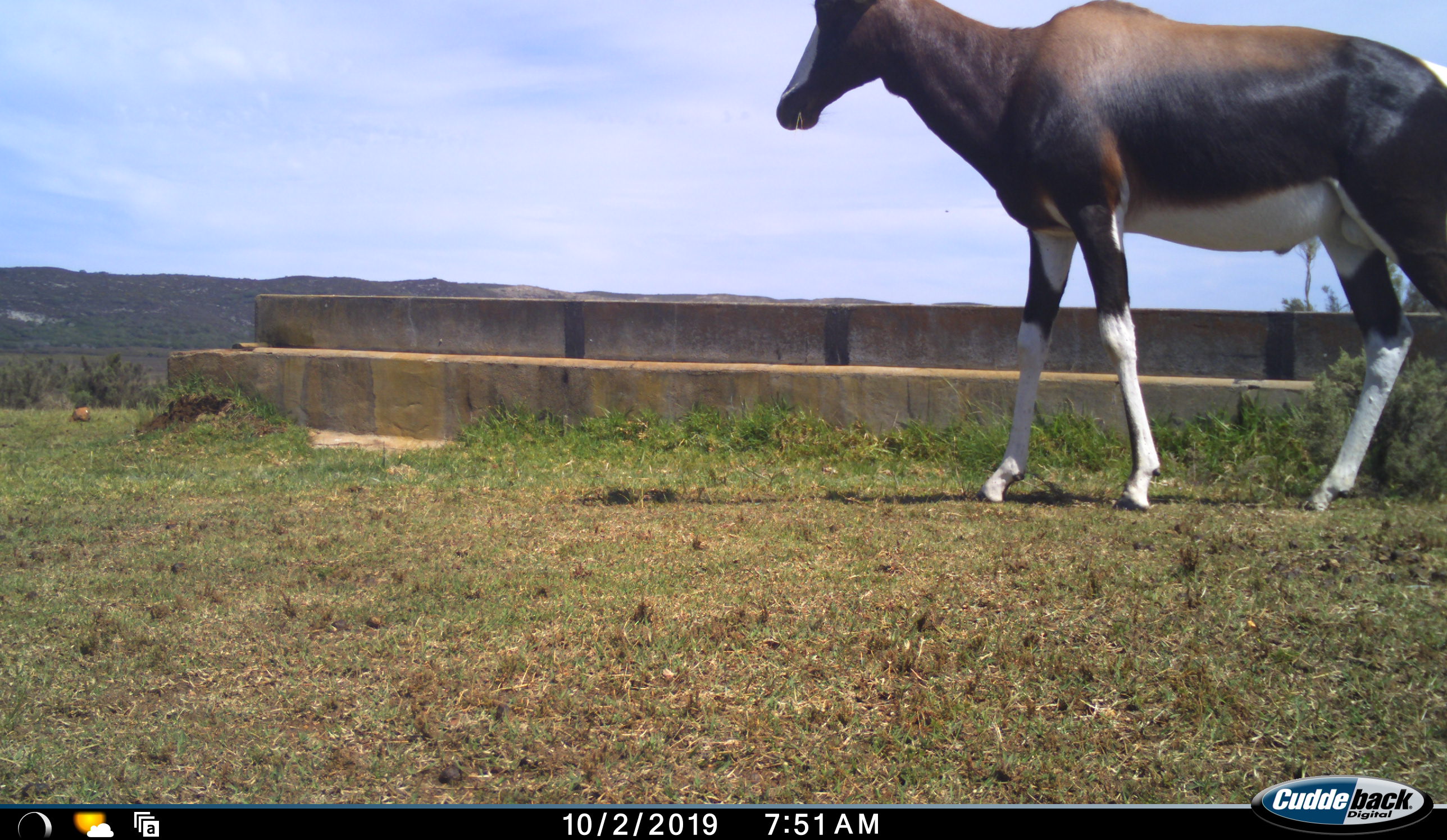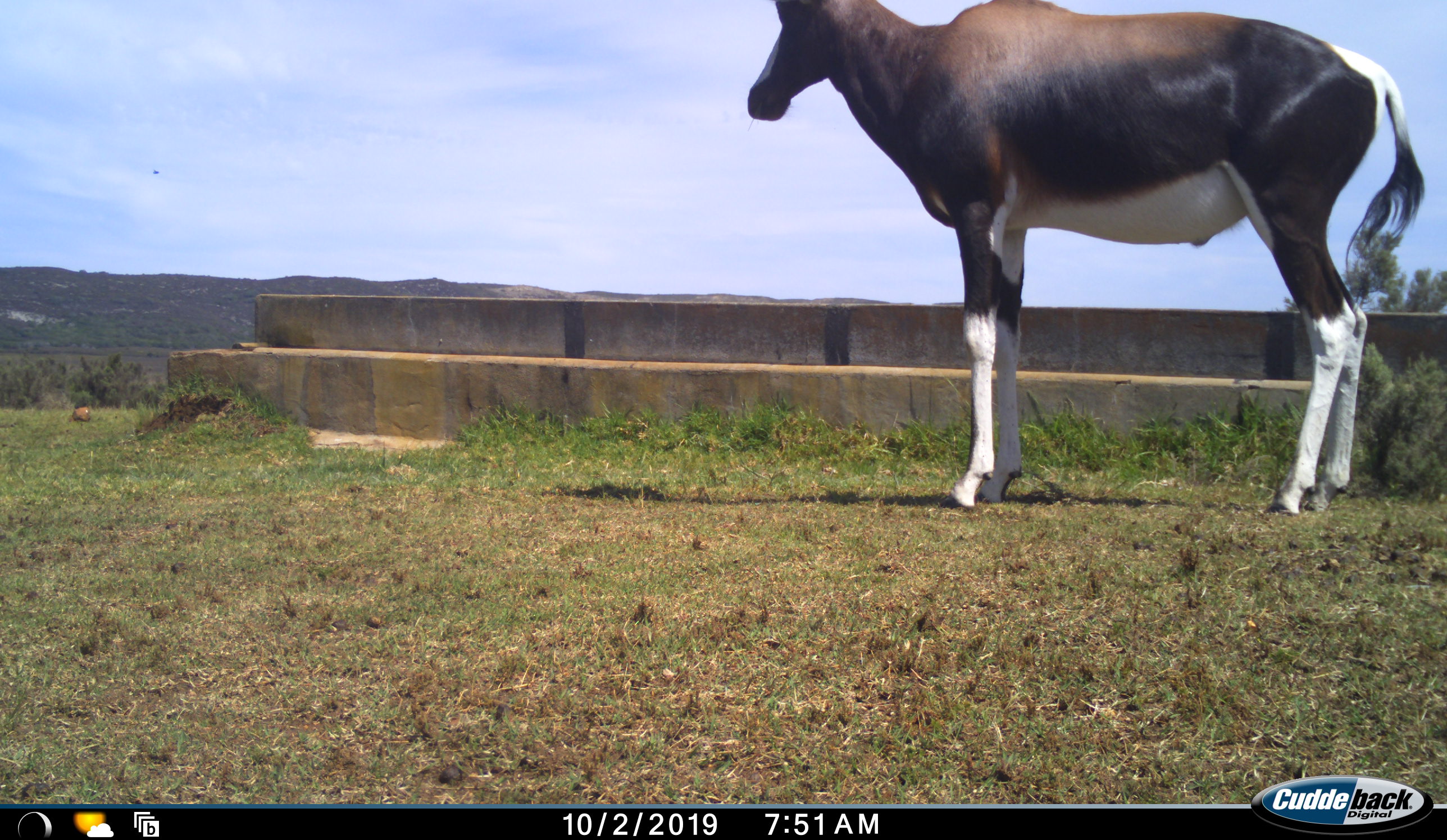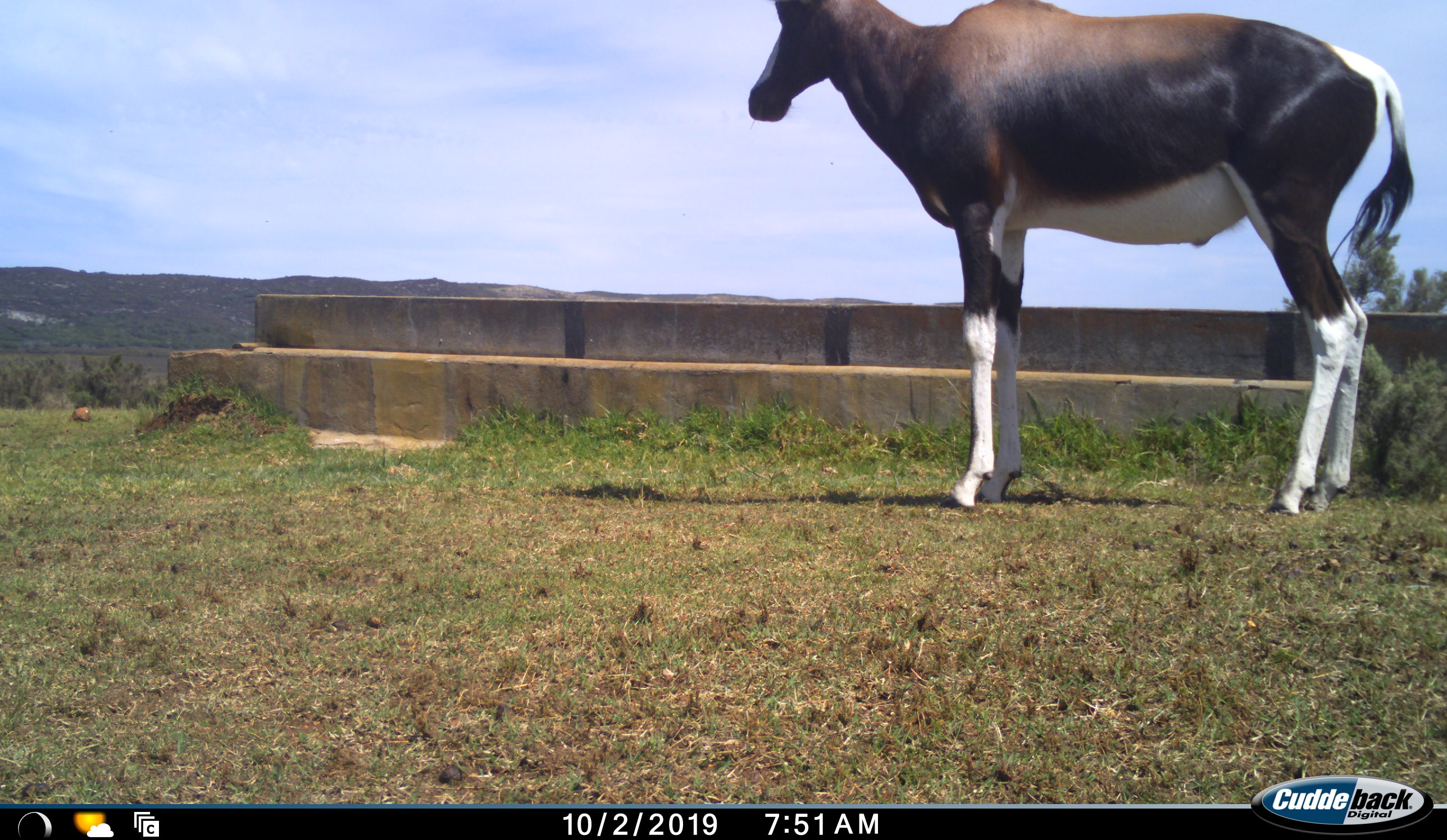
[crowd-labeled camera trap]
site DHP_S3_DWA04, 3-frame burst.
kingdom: Animalia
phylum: Chordata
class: Mammalia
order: Artiodactyla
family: Bovidae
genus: Damaliscus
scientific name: Damaliscus pygargus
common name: bontebok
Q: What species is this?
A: Bontebok (Damaliscus pygargus).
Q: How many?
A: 1.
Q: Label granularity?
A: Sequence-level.